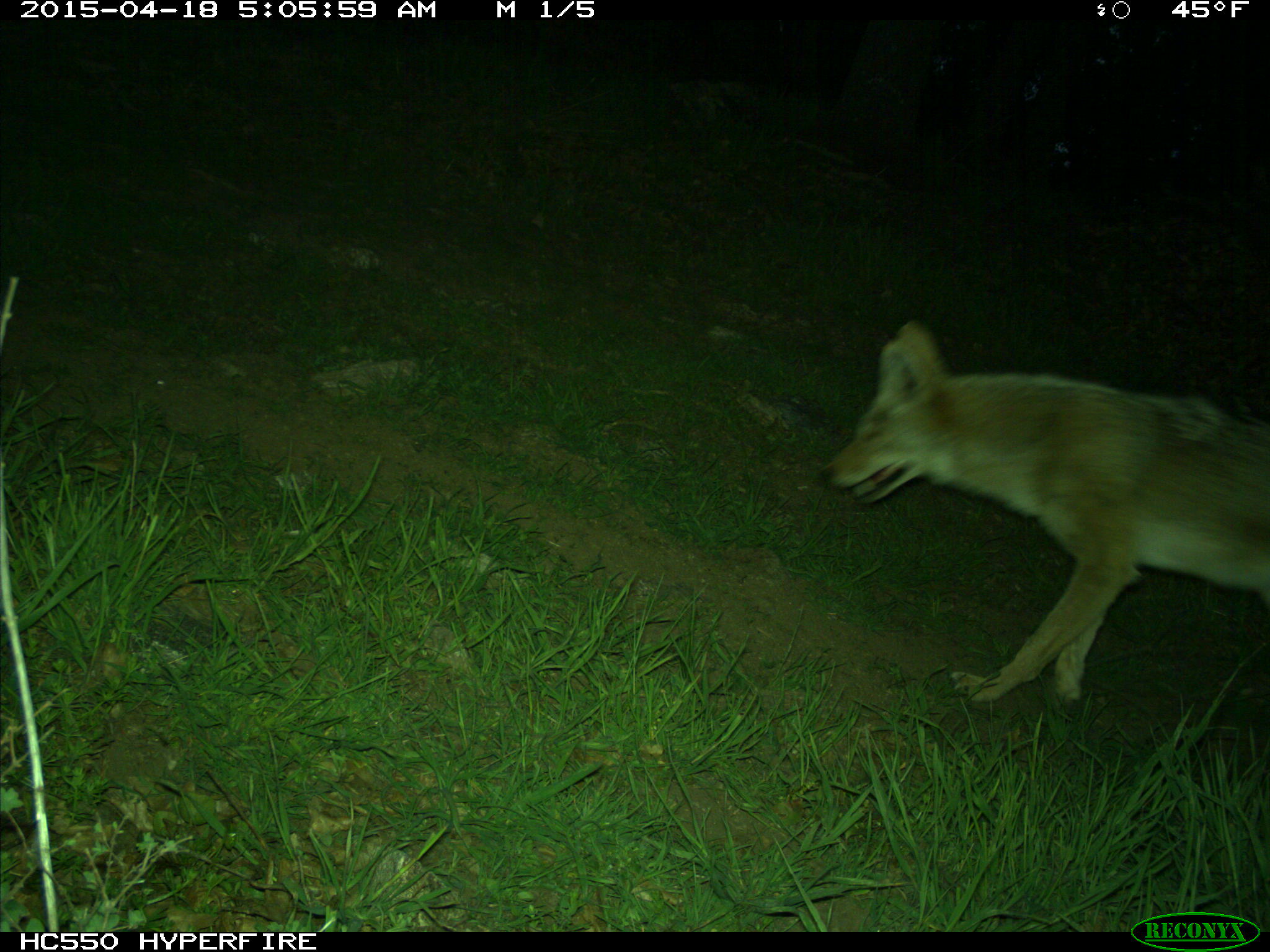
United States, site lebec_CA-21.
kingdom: Animalia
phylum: Chordata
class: Mammalia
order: Carnivora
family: Canidae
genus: Canis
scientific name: Canis latrans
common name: coyote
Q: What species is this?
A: Canis latrans (coyote).